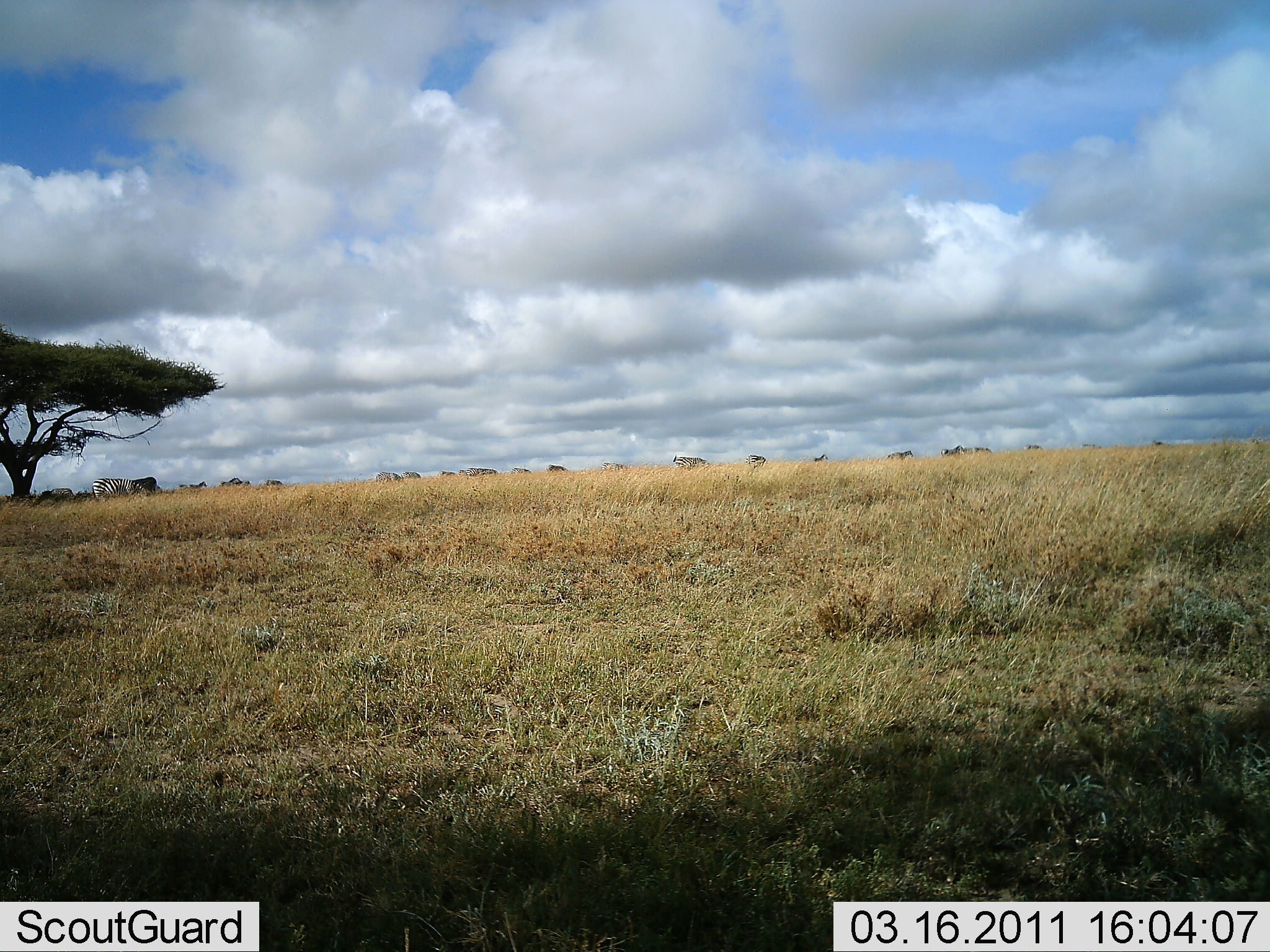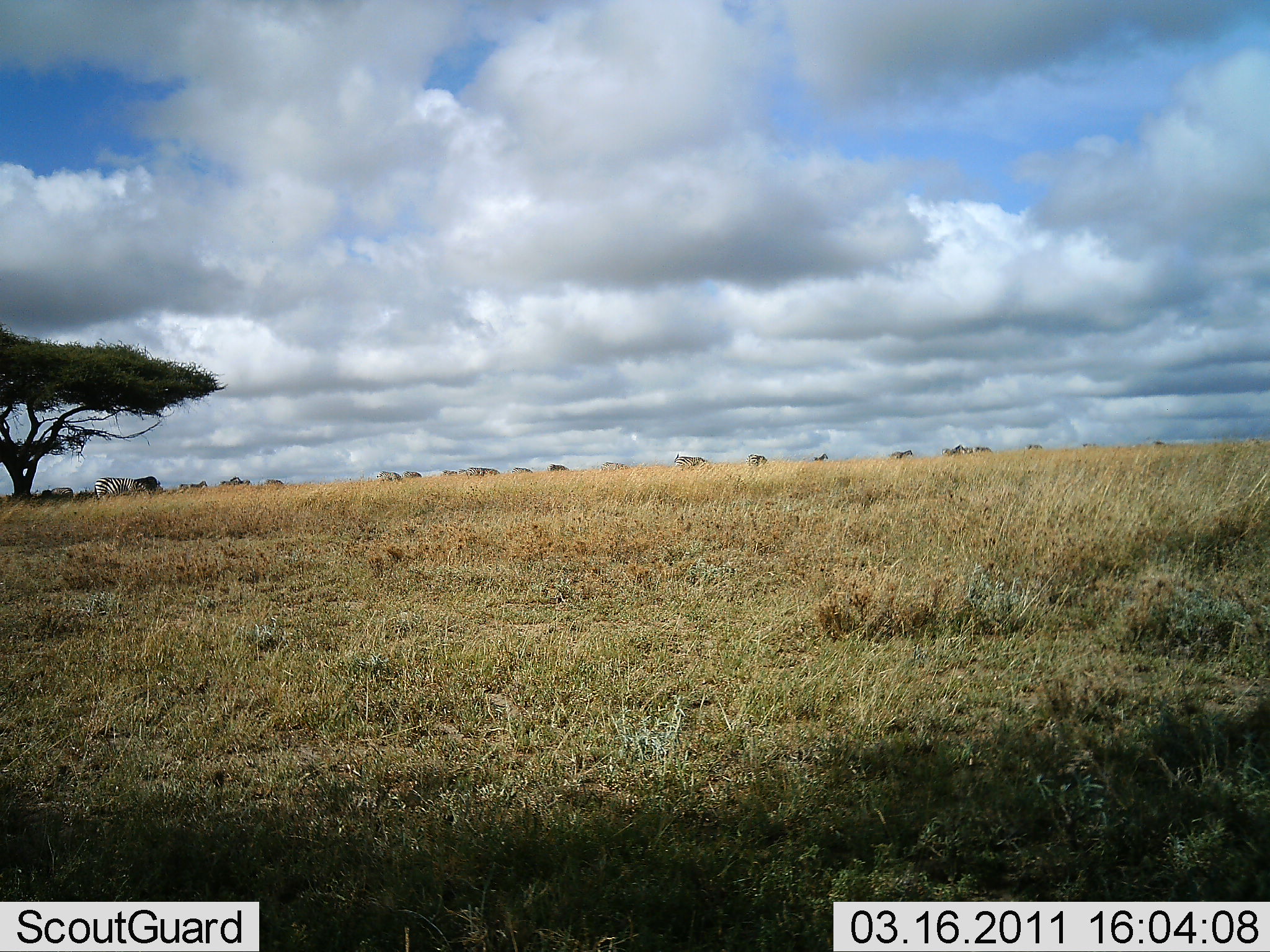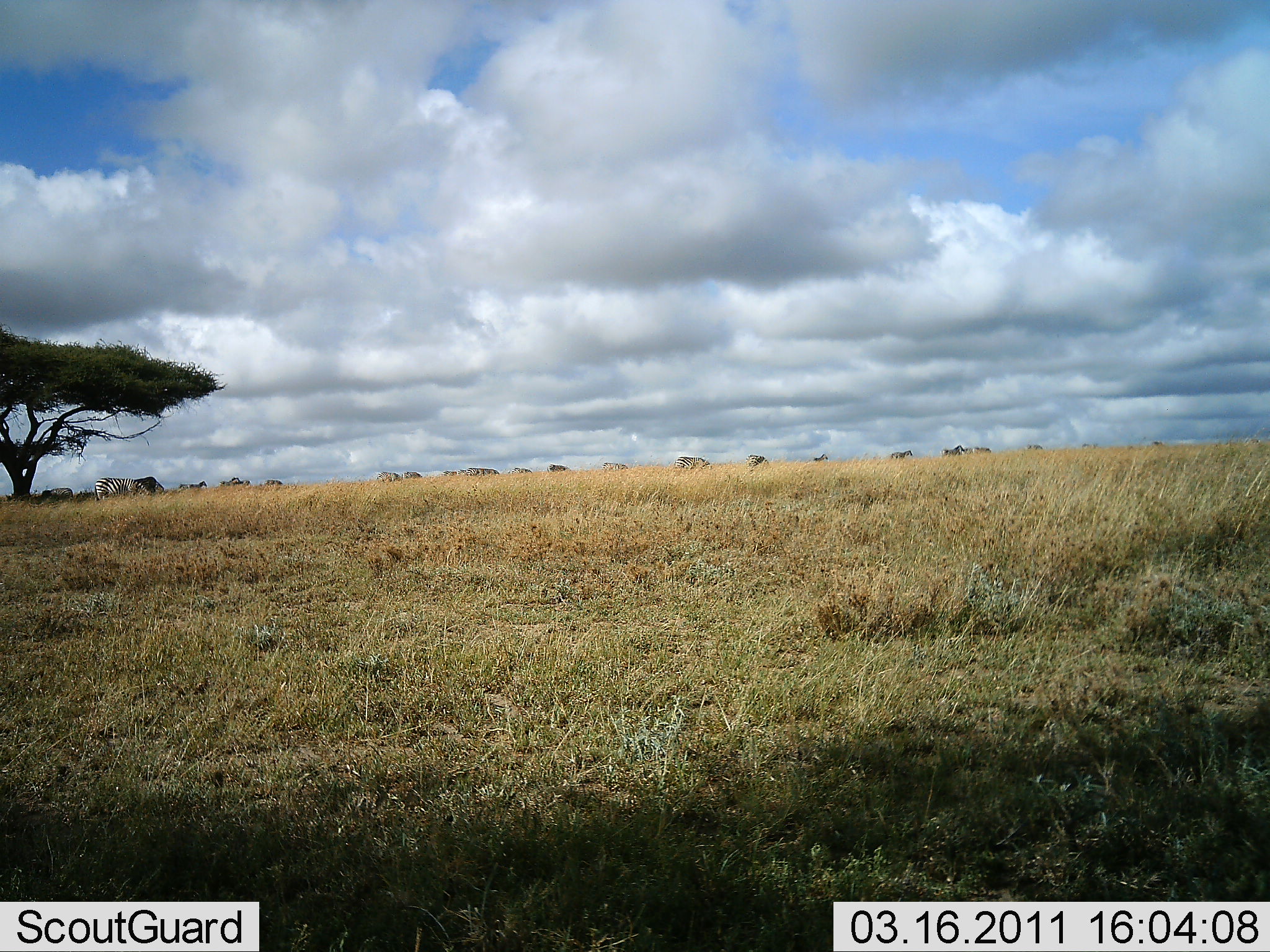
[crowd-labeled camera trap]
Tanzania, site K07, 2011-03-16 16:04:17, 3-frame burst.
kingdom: Animalia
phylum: Chordata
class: Mammalia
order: Perissodactyla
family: Equidae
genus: Equus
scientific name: Equus quagga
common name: plains zebra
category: zebra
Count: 11-50.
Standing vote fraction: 67%.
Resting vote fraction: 0%.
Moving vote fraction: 13%.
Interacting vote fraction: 0%.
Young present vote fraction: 0%.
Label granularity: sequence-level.